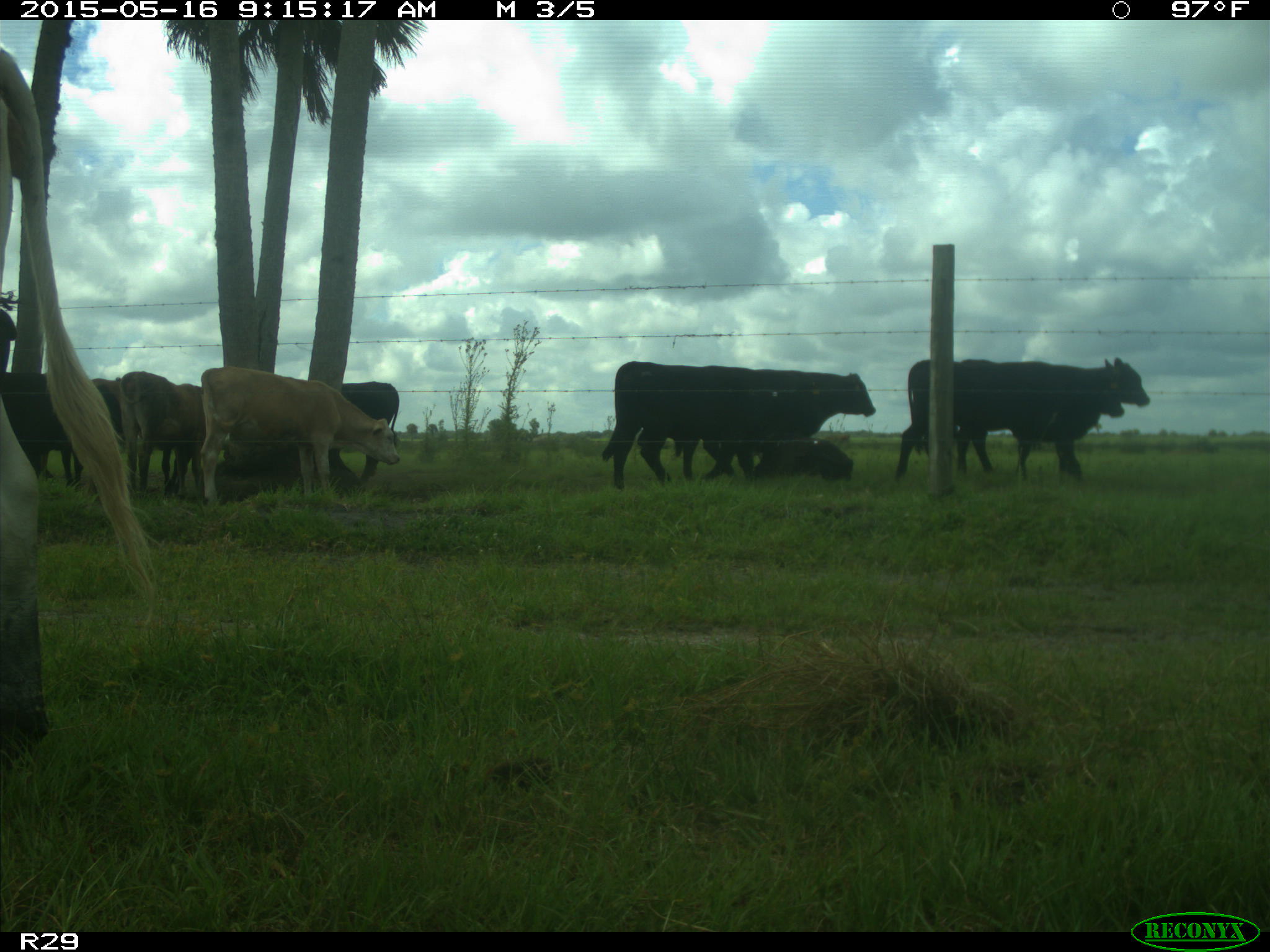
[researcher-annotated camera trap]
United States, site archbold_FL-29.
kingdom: Animalia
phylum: Chordata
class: Mammalia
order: Artiodactyla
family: Bovidae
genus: Bos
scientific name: Bos taurus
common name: domestic cow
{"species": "Bos taurus (domestic cow)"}